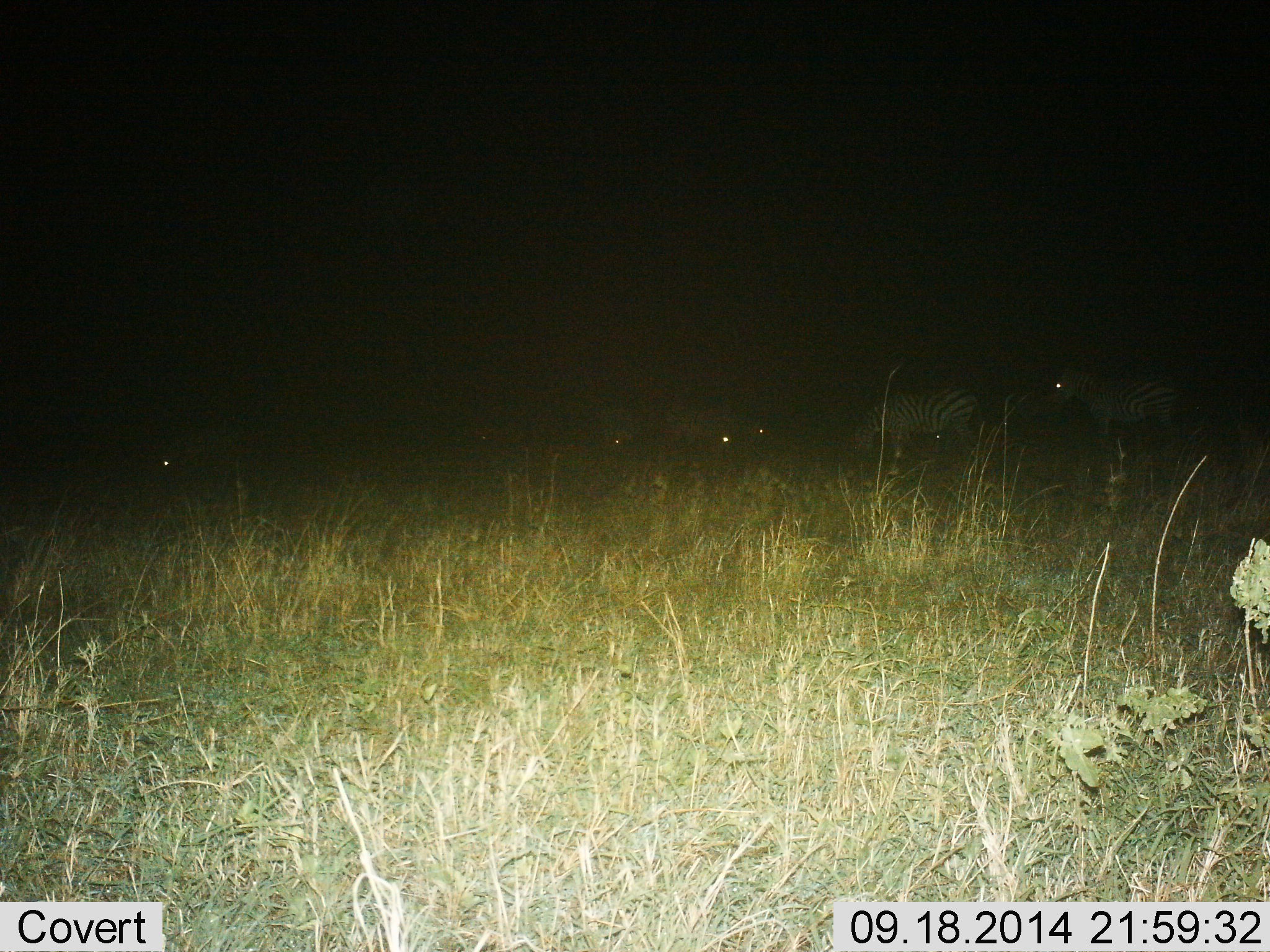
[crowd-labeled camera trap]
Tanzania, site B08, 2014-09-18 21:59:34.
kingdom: Animalia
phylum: Chordata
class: Mammalia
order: Perissodactyla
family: Equidae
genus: Equus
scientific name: Equus quagga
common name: plains zebra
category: zebra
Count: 6.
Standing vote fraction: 64%.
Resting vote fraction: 0%.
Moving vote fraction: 0%.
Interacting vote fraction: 0%.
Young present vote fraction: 0%.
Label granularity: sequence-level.